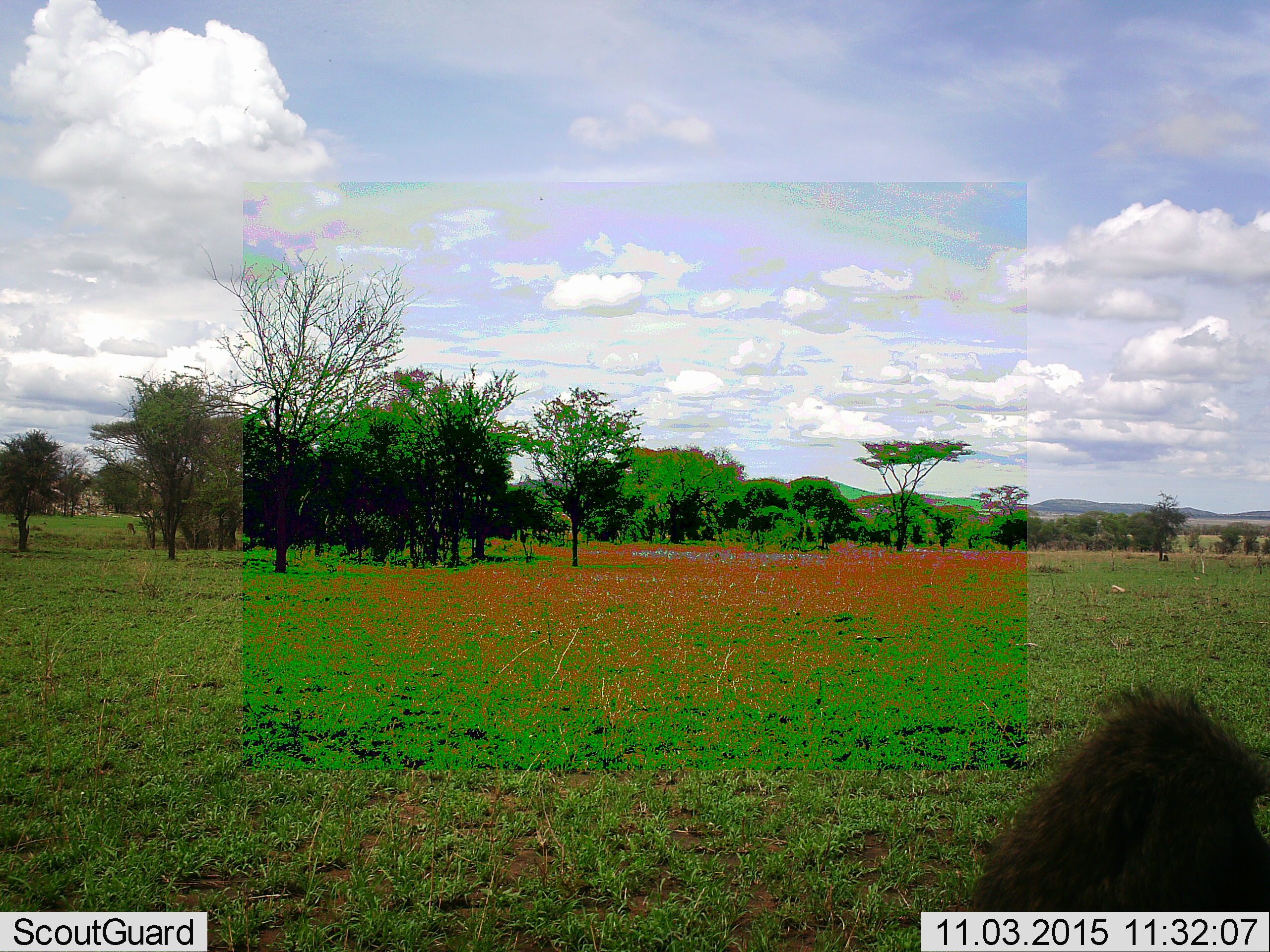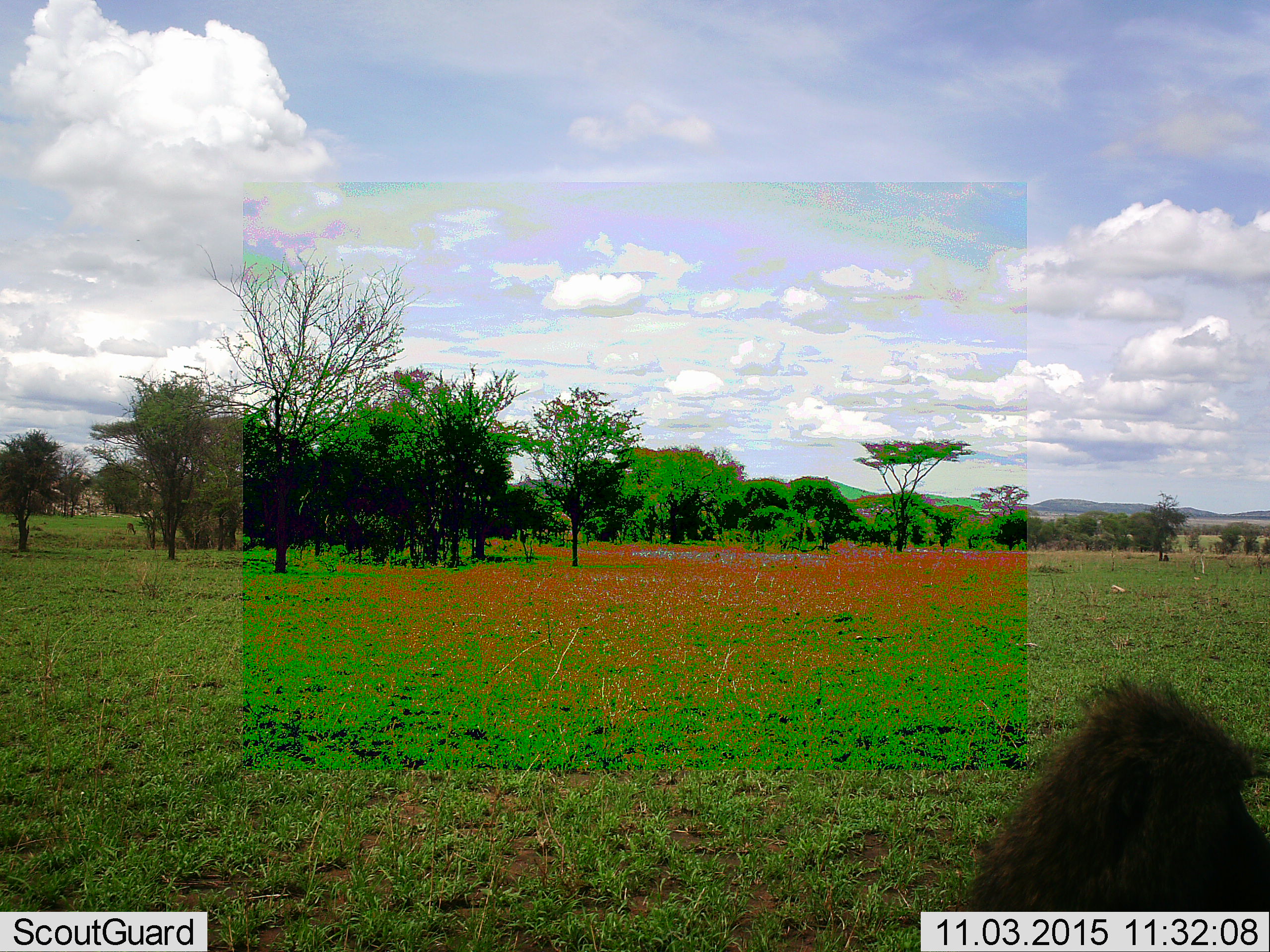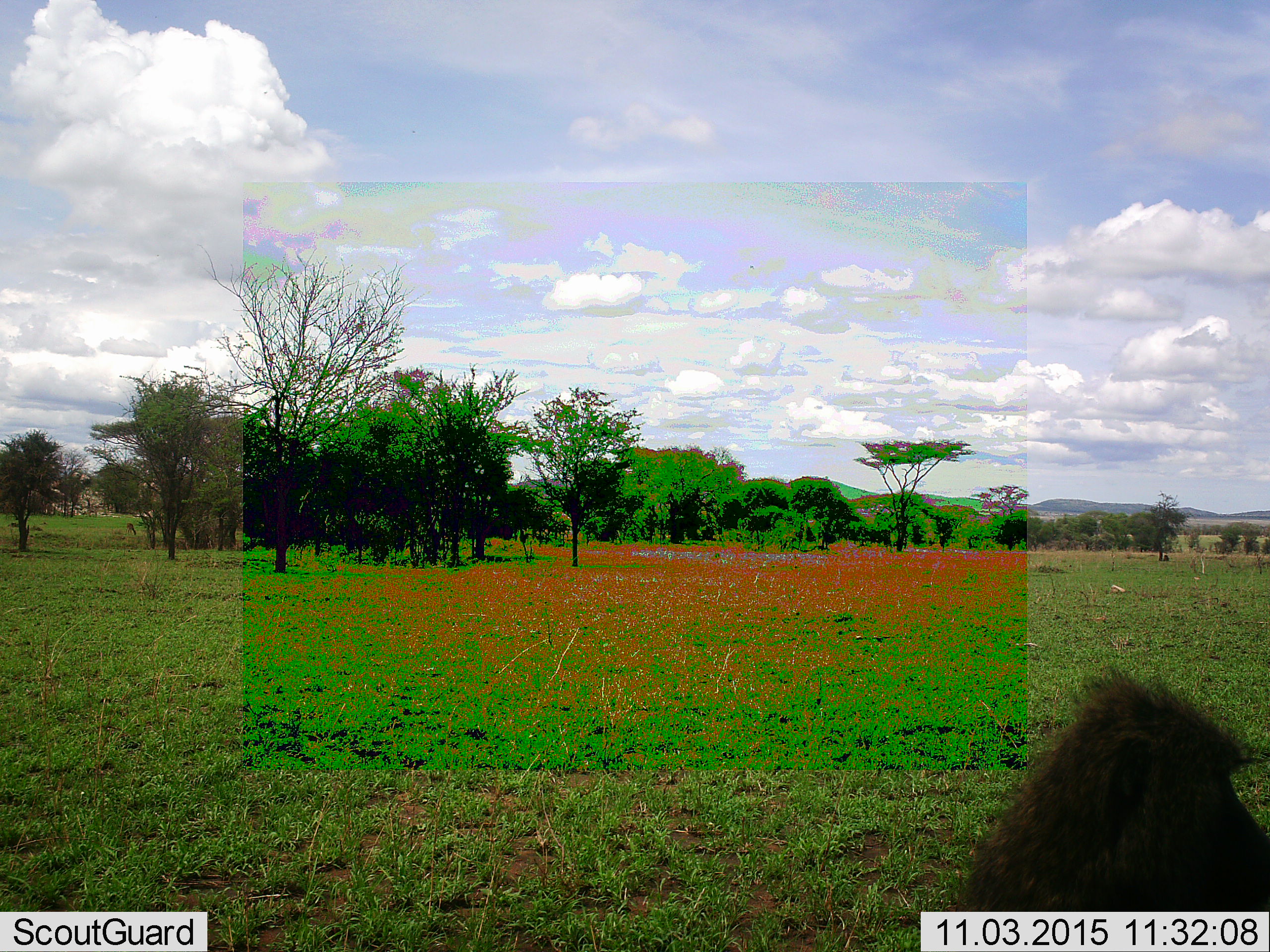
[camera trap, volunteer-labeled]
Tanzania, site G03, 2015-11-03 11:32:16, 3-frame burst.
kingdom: Animalia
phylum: Chordata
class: Mammalia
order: Primates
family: Cercopithecidae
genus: Papio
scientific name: Papio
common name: baboon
Baboon (Papio), count 1. Behavior (volunteer vote fractions): standing 40%, resting 60%, moving 0%, interacting 0%. Young present (vote fraction): 0%. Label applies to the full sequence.